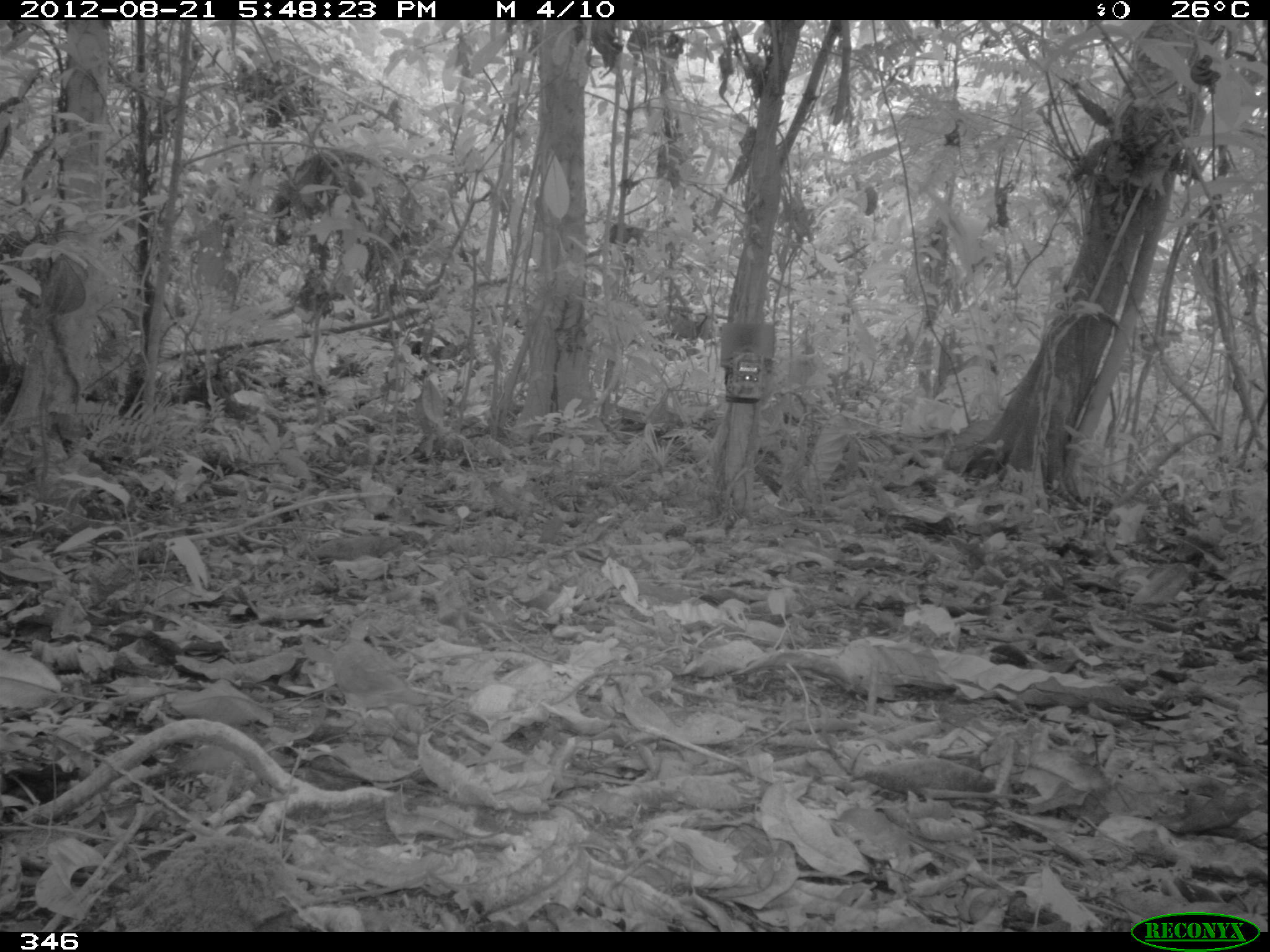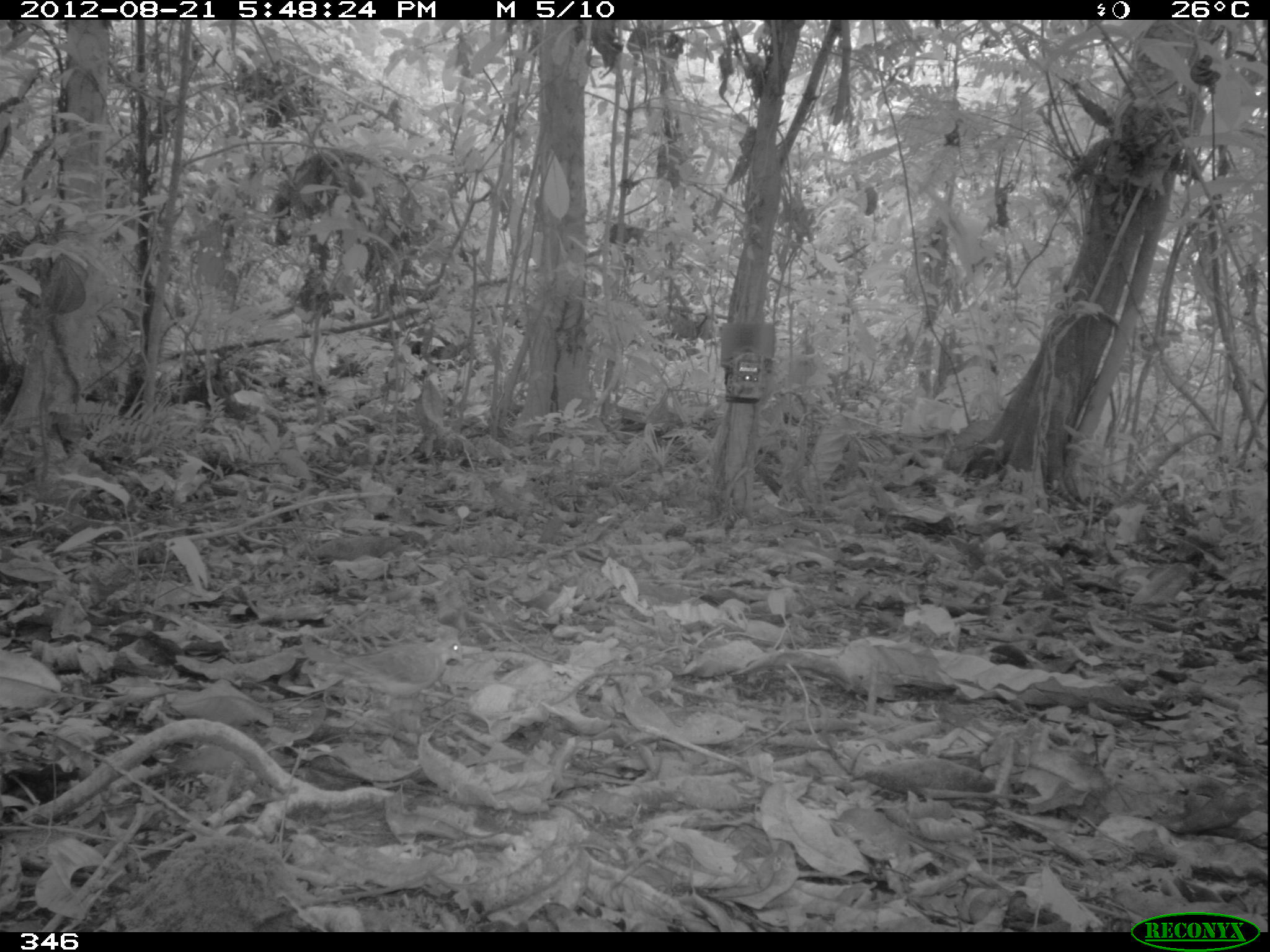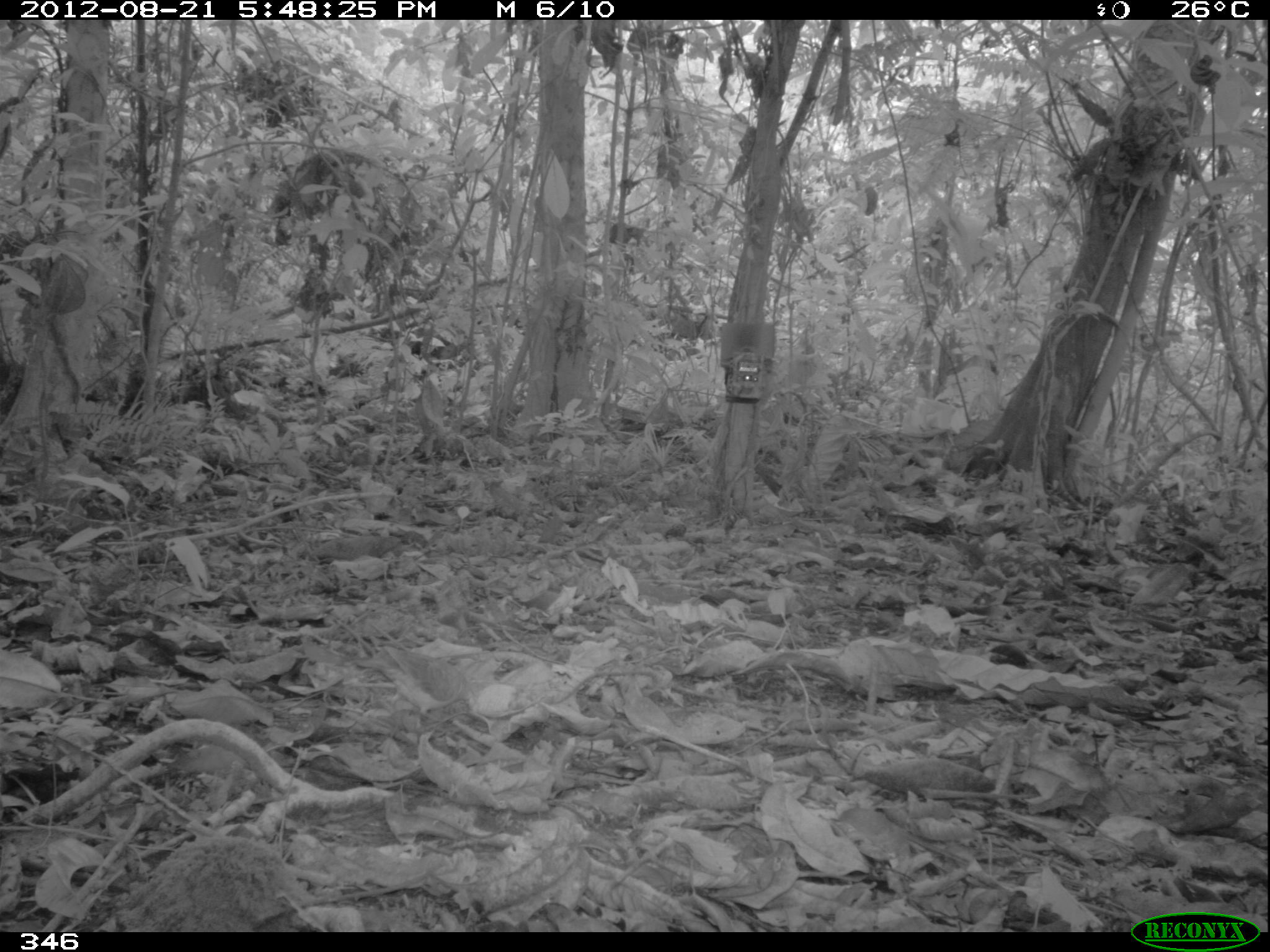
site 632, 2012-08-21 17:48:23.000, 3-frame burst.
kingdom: Animalia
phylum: Chordata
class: Aves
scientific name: Aves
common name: bird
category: unknown bird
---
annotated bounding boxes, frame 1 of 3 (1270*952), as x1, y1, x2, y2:
unknown bird: 331, 618, 443, 727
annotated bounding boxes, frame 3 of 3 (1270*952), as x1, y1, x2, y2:
unknown bird: 355, 645, 479, 718